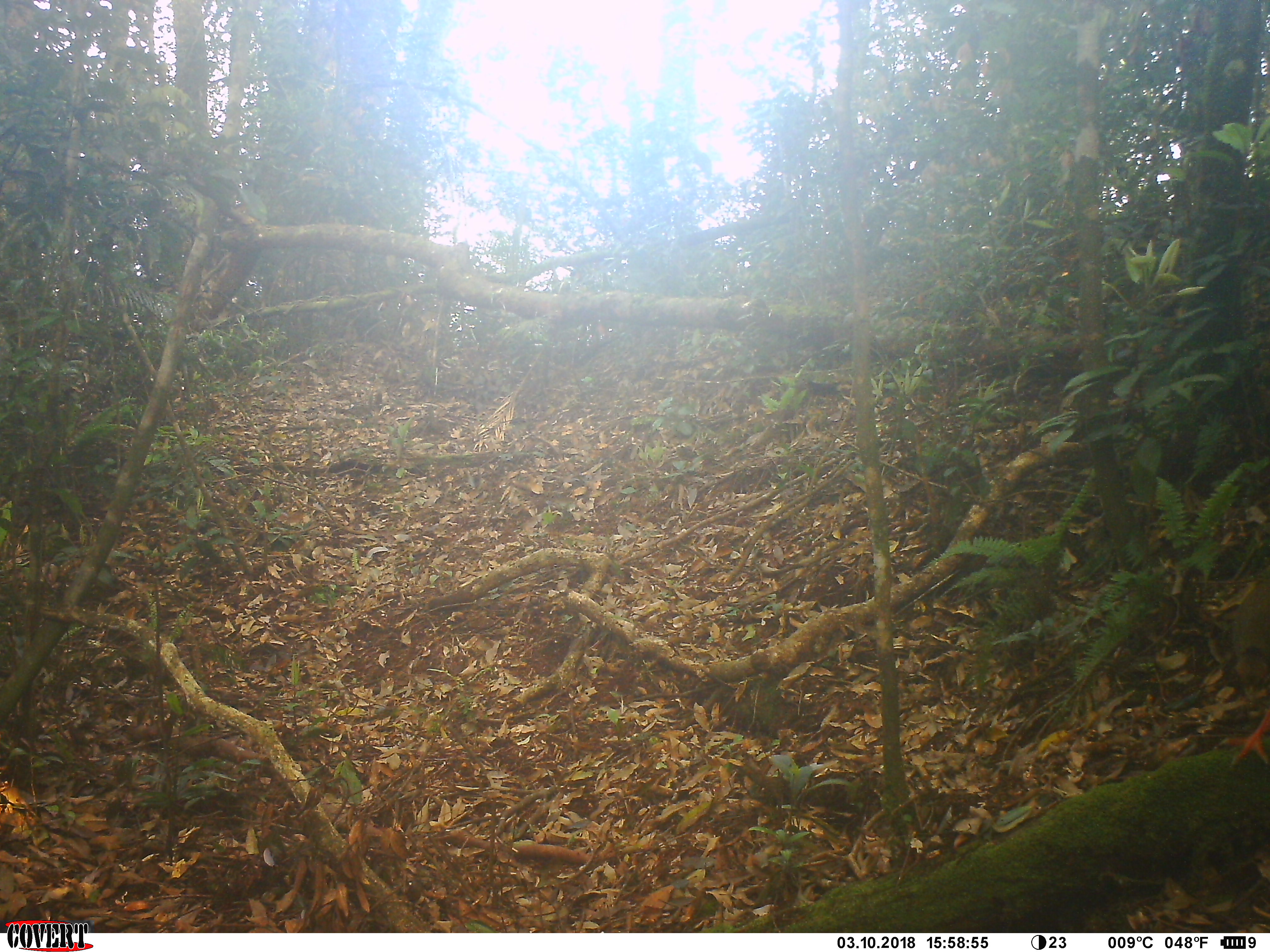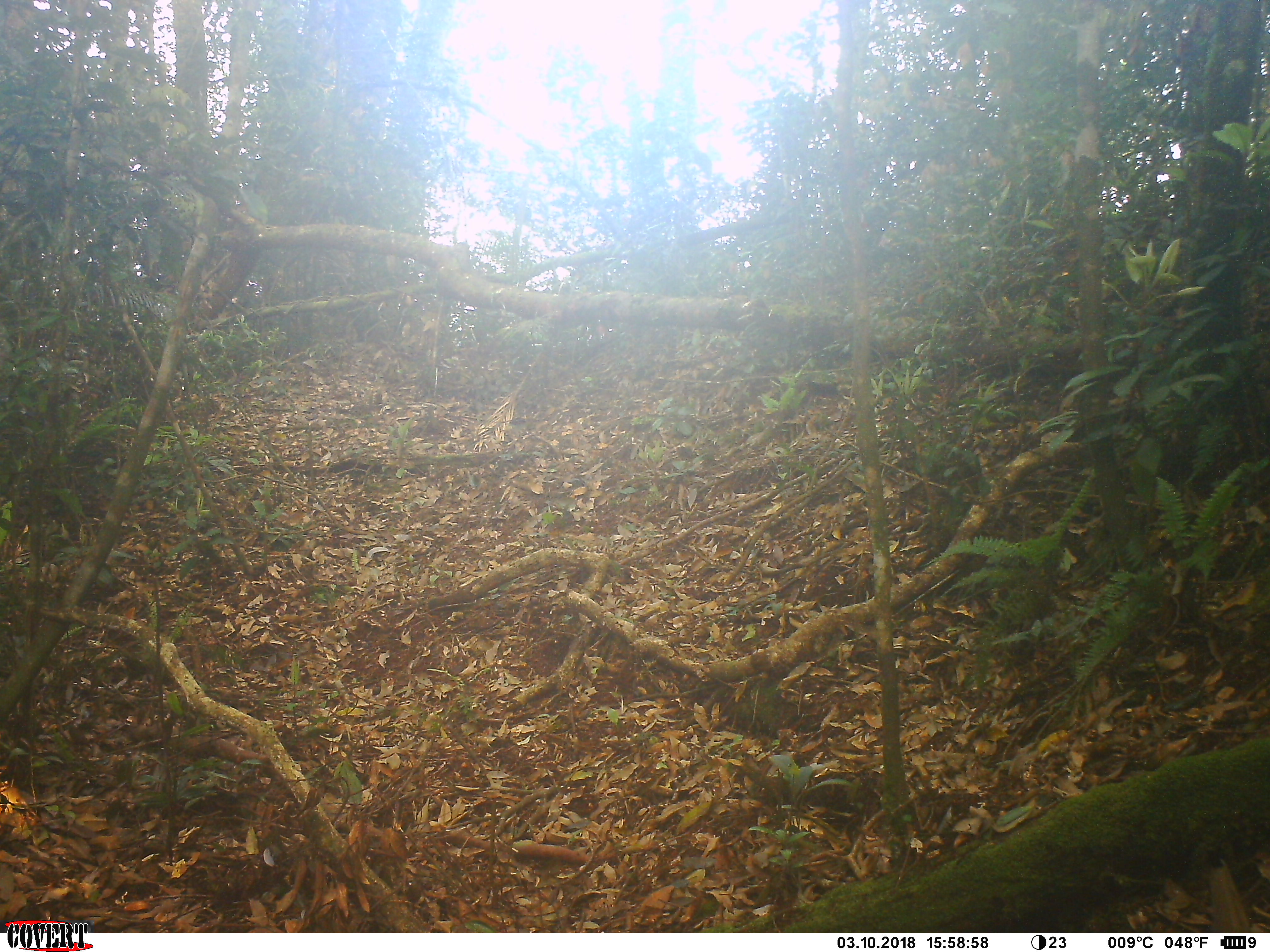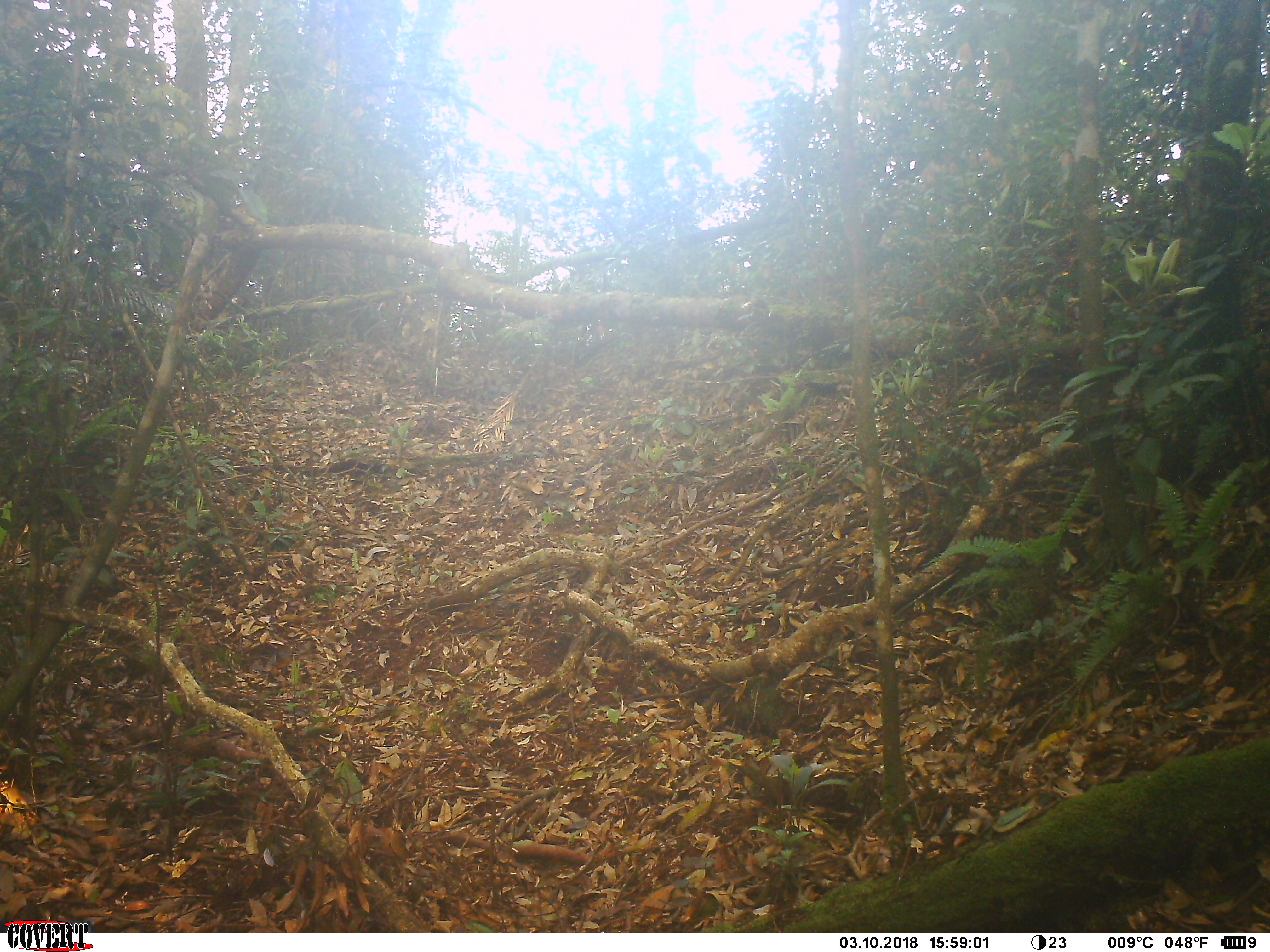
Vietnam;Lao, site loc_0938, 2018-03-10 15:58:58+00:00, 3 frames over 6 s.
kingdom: Animalia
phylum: Chordata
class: Aves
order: Galliformes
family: Phasianidae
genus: Lophura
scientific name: Lophura nycthemera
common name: silver pheasant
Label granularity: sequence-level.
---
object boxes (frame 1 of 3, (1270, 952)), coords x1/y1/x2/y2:
silver pheasant: 1216/568/1270/774